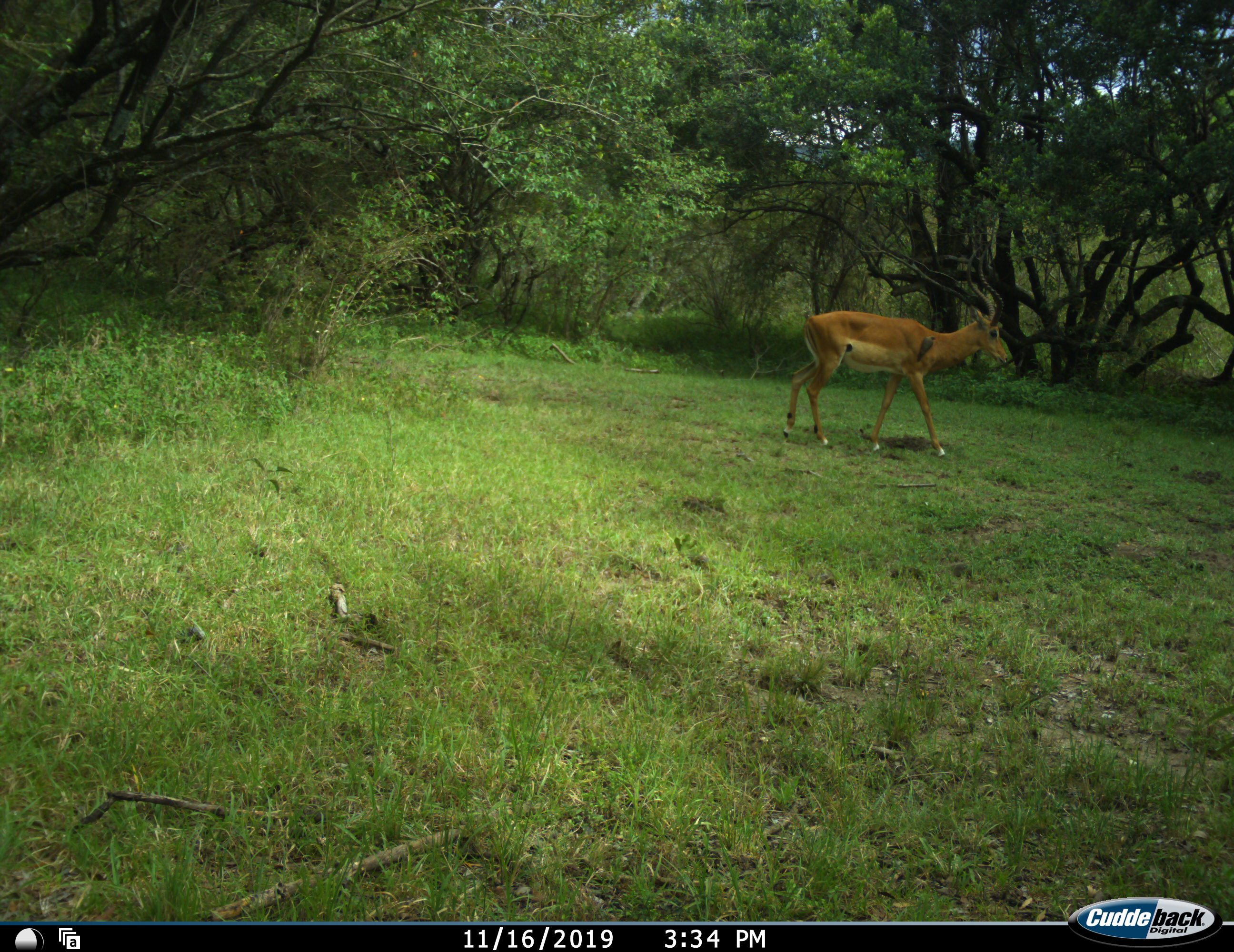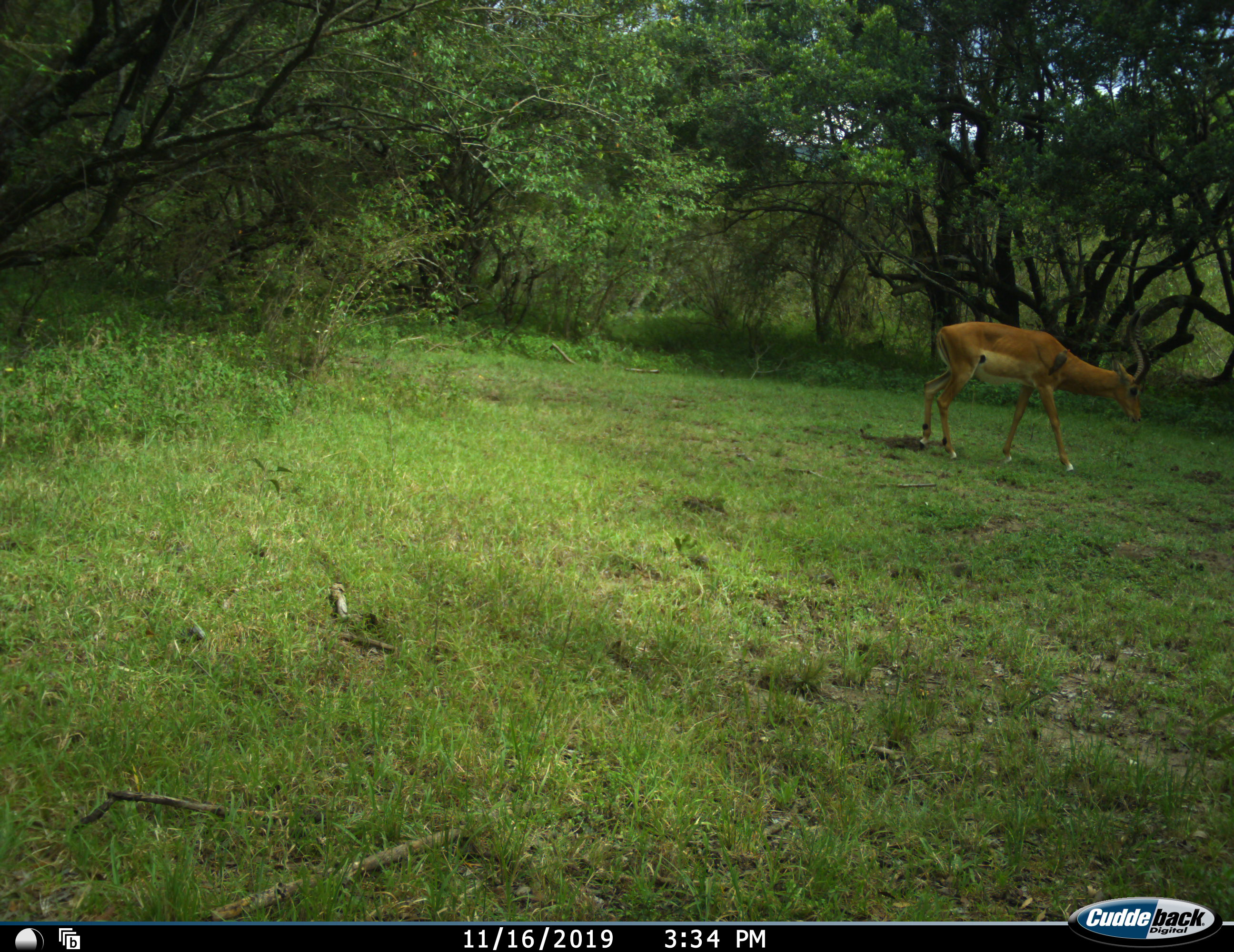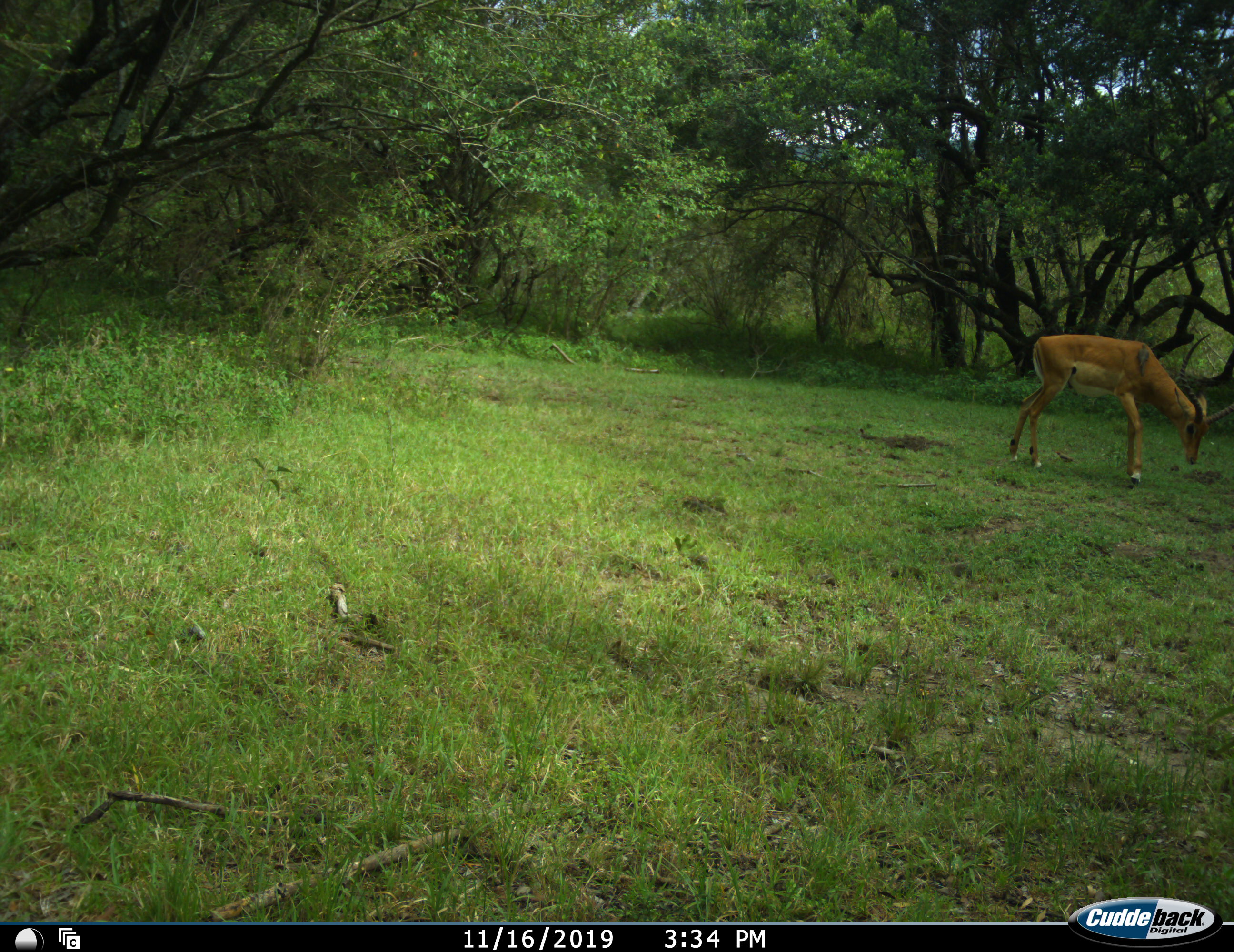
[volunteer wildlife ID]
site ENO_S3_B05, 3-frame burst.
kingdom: Animalia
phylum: Chordata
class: Mammalia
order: Artiodactyla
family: Bovidae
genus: Aepyceros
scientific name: Aepyceros melampus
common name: impala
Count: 1.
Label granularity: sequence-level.